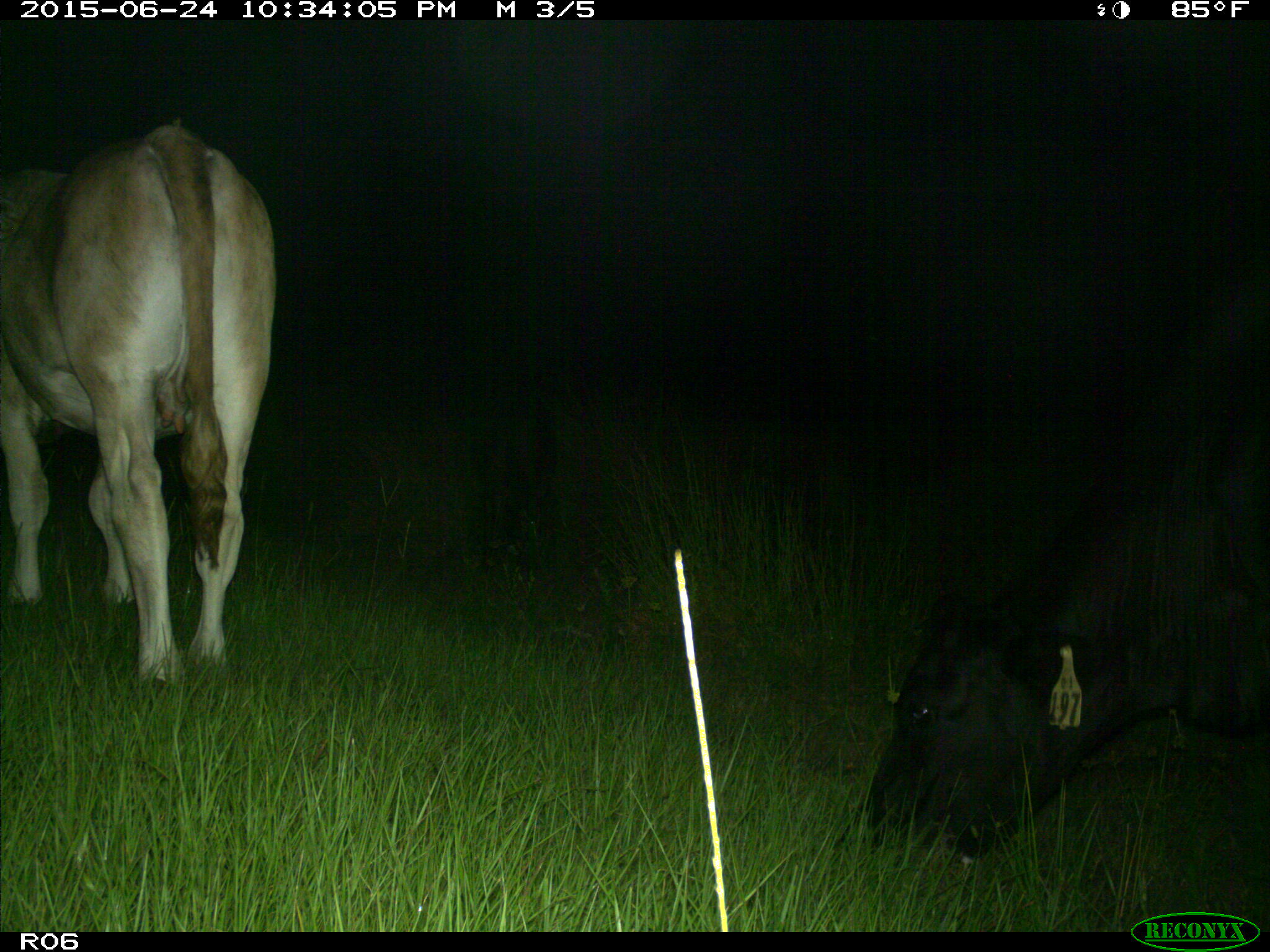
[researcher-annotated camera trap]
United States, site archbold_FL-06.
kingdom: Animalia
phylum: Chordata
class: Mammalia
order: Artiodactyla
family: Bovidae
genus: Bos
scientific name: Bos taurus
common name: domestic cow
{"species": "Bos taurus (domestic cow)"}